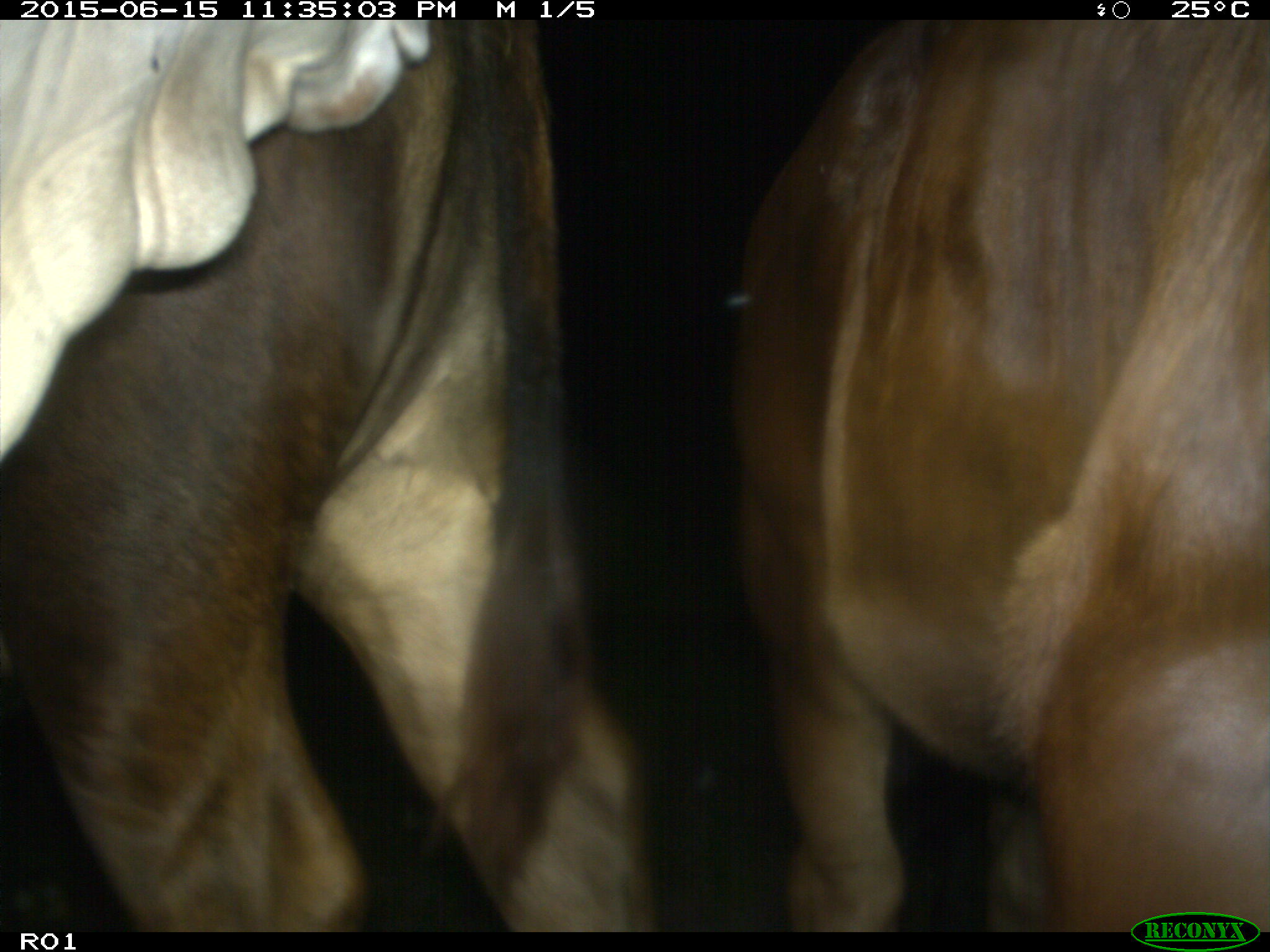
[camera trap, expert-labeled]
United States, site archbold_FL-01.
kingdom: Animalia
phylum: Chordata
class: Mammalia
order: Artiodactyla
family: Bovidae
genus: Bos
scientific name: Bos taurus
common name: domestic cow